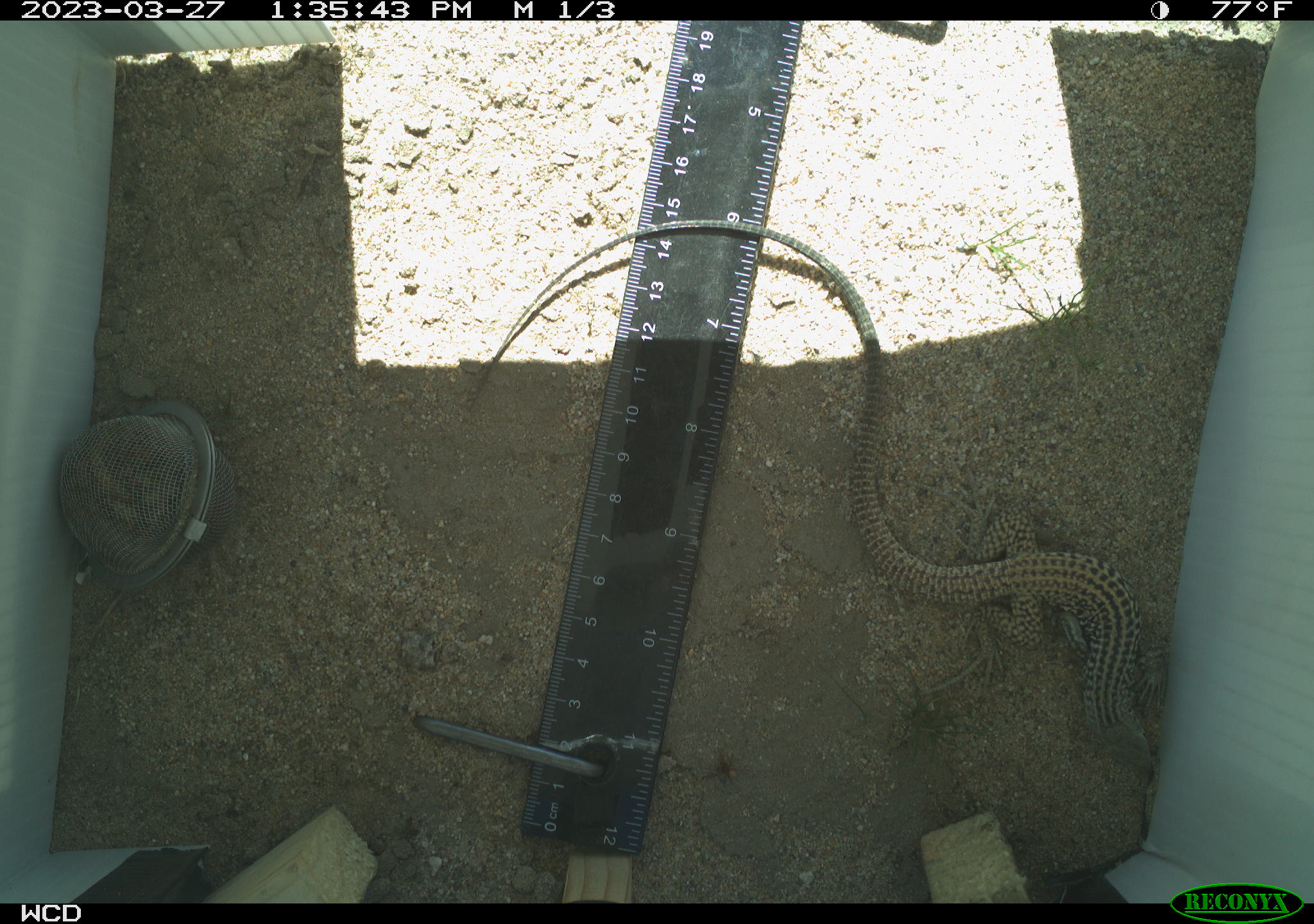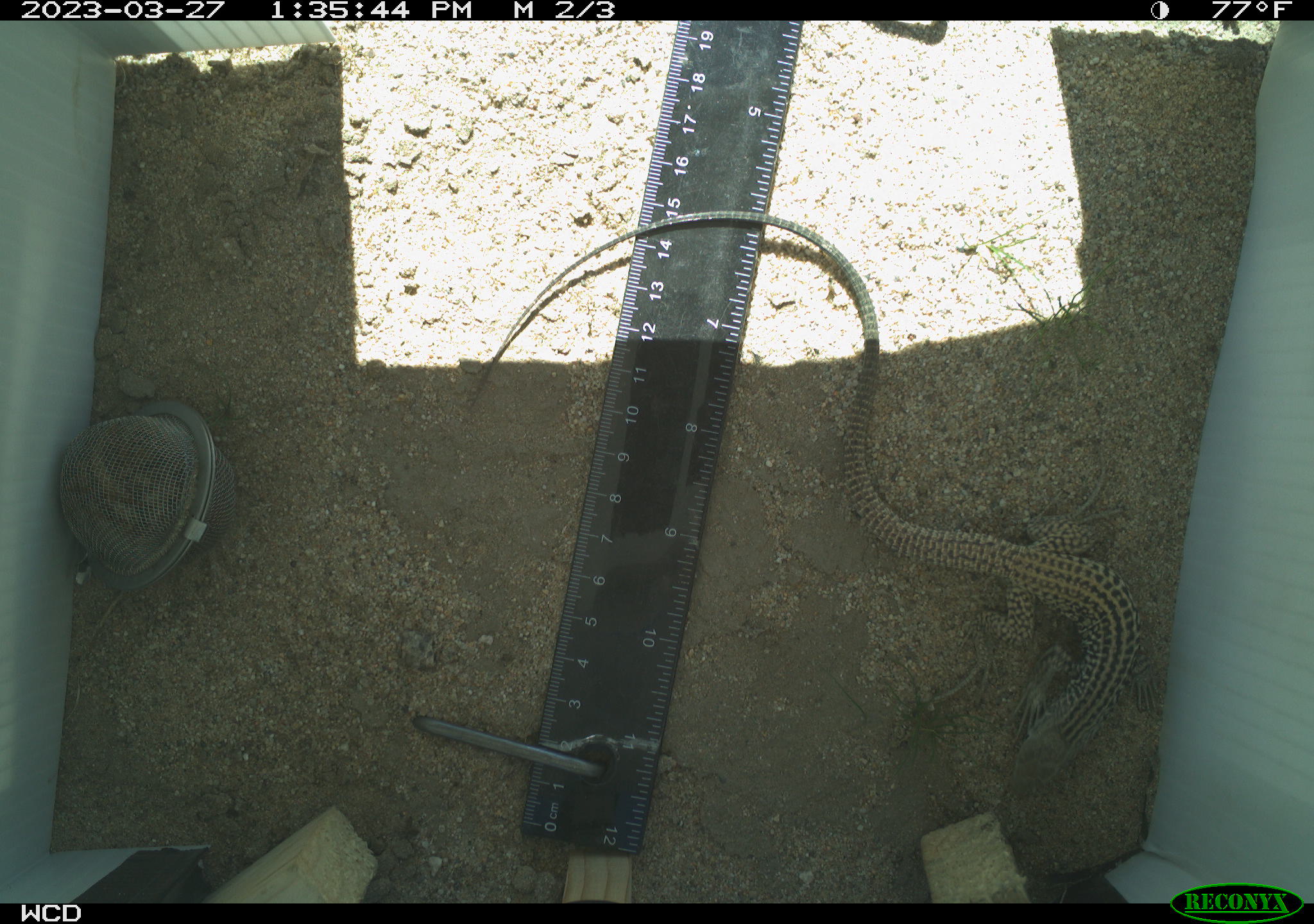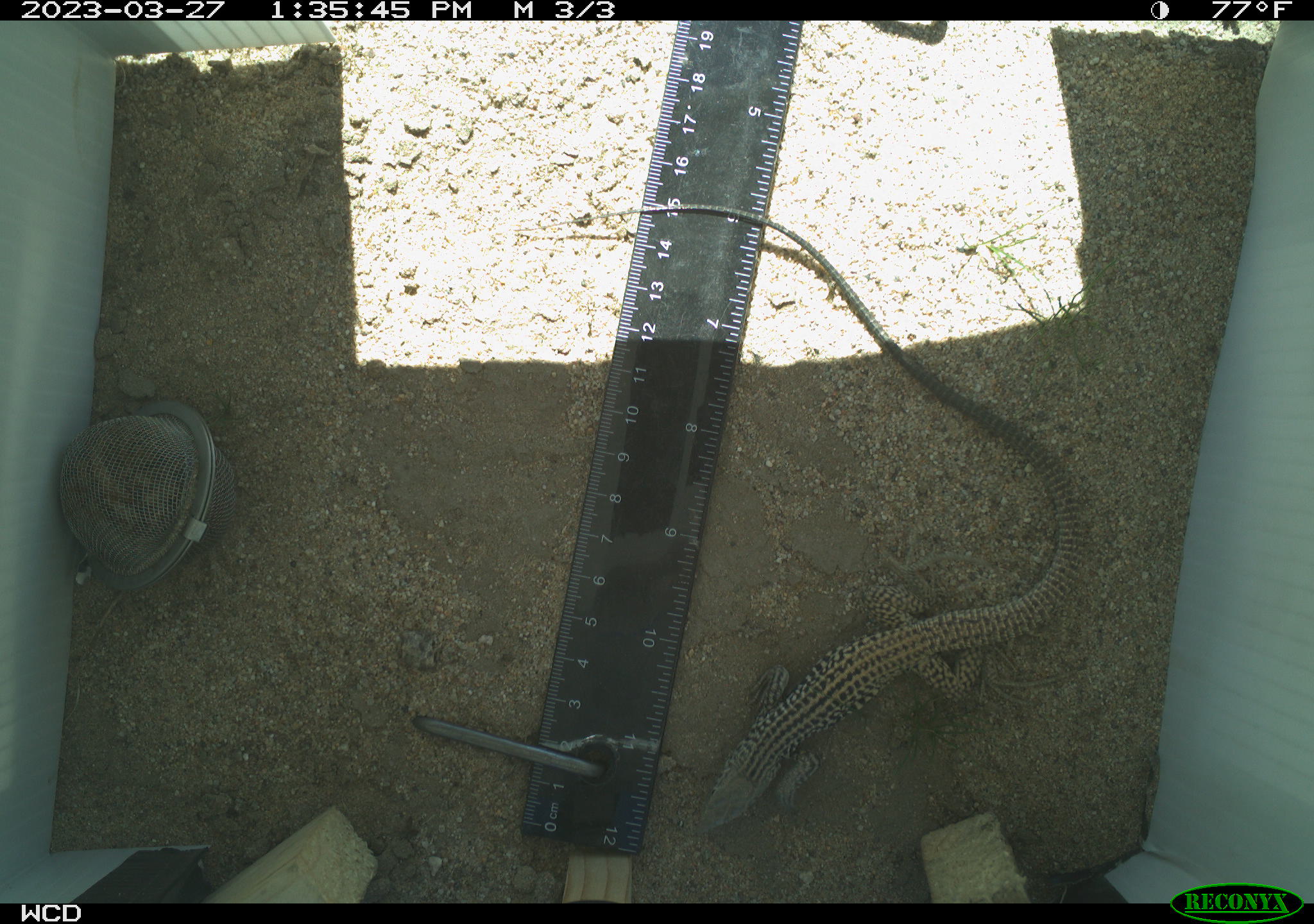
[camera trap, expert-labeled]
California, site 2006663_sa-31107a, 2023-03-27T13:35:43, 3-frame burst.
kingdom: Animalia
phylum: Chordata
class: Reptilia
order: Squamata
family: Teiidae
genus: Aspidoscelis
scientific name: Aspidoscelis tigris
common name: western whiptail